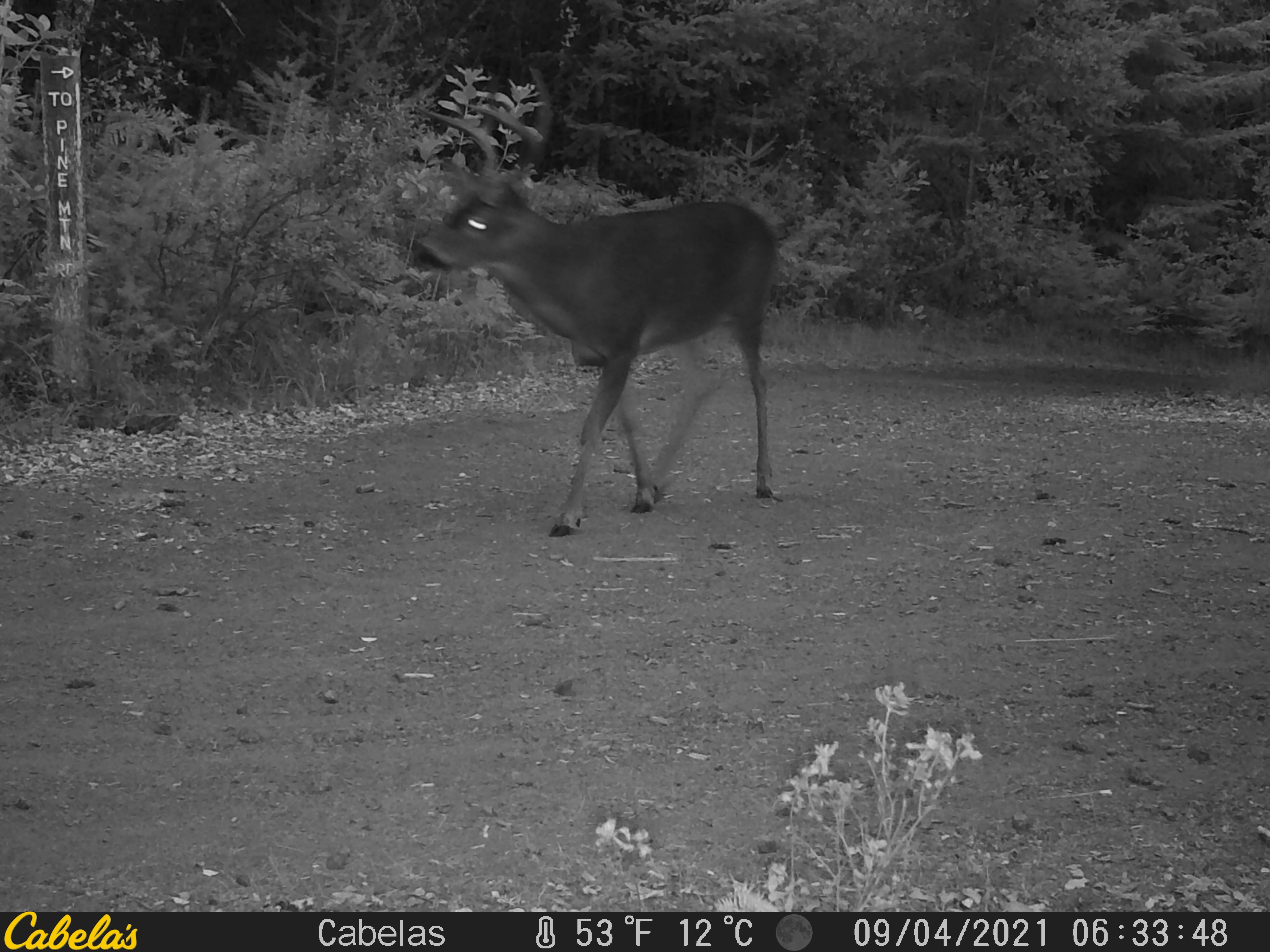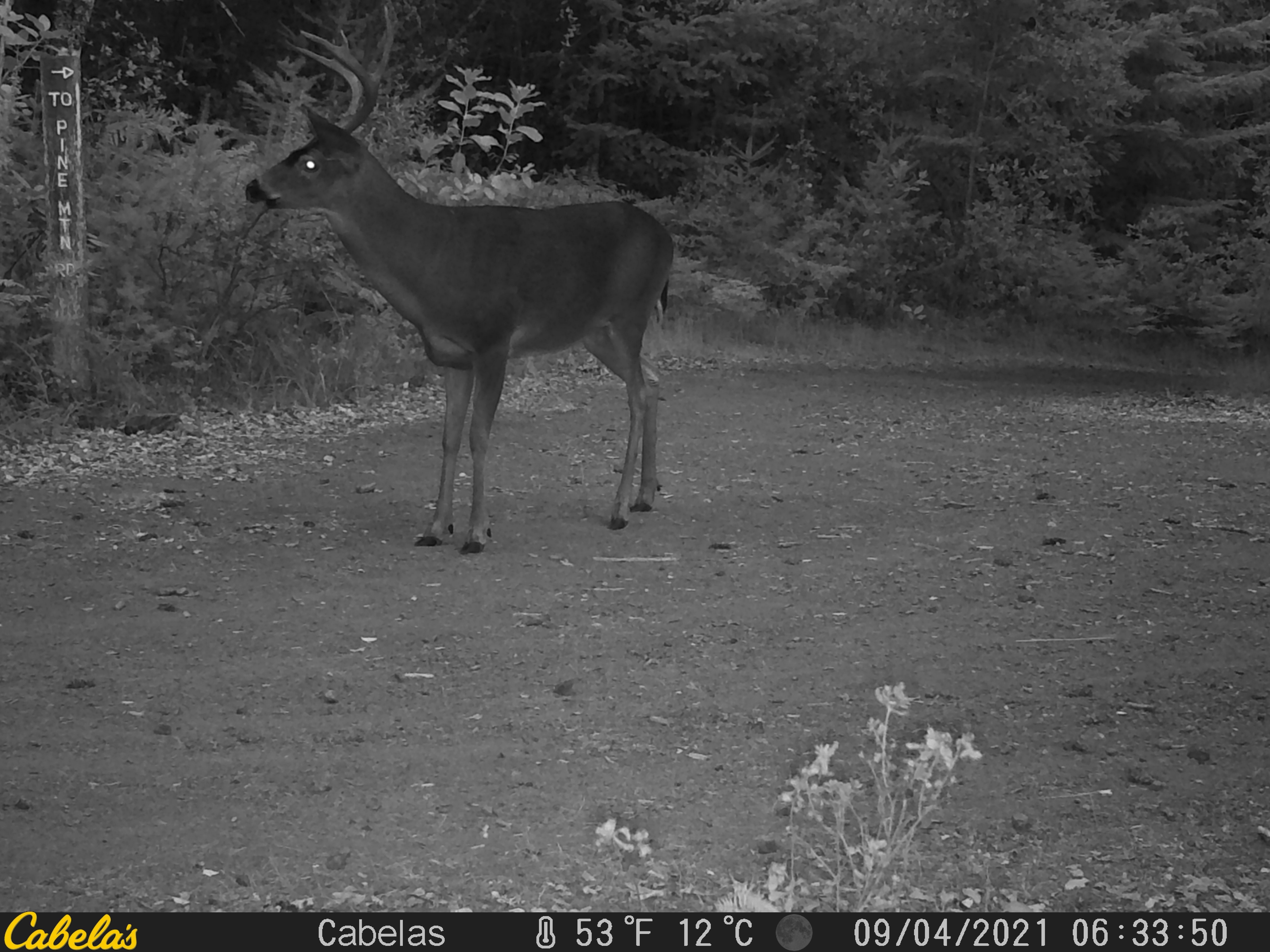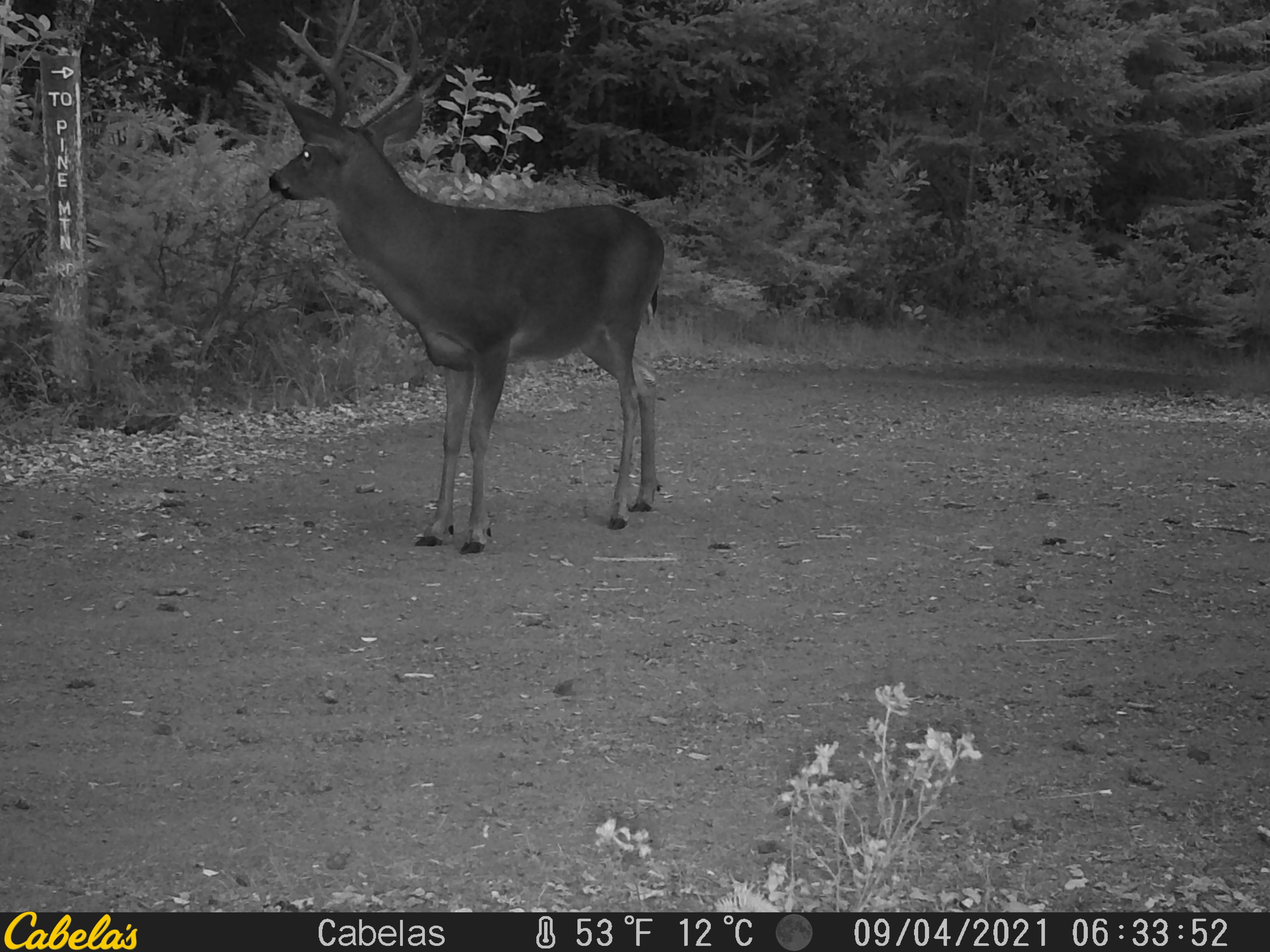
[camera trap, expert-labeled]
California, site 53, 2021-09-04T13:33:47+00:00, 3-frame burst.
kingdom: Animalia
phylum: Chordata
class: Mammalia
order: Artiodactyla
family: Cervidae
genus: Odocoileus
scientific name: Odocoileus hemionus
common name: mule deer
Mule deer (Odocoileus hemionus).